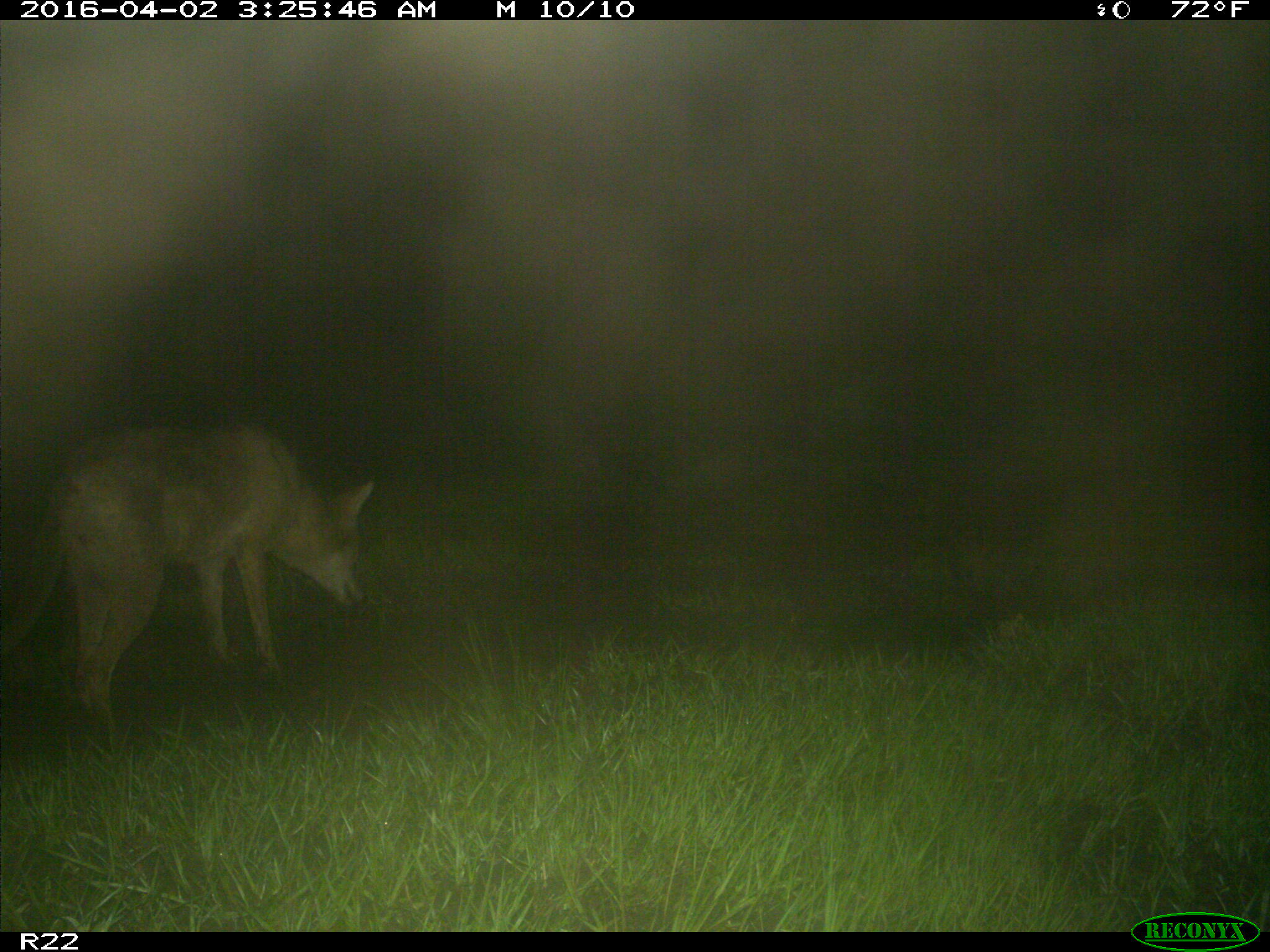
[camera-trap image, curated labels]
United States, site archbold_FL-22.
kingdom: Animalia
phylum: Chordata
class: Mammalia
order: Carnivora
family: Canidae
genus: Canis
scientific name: Canis latrans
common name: coyote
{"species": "Canis latrans (coyote)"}